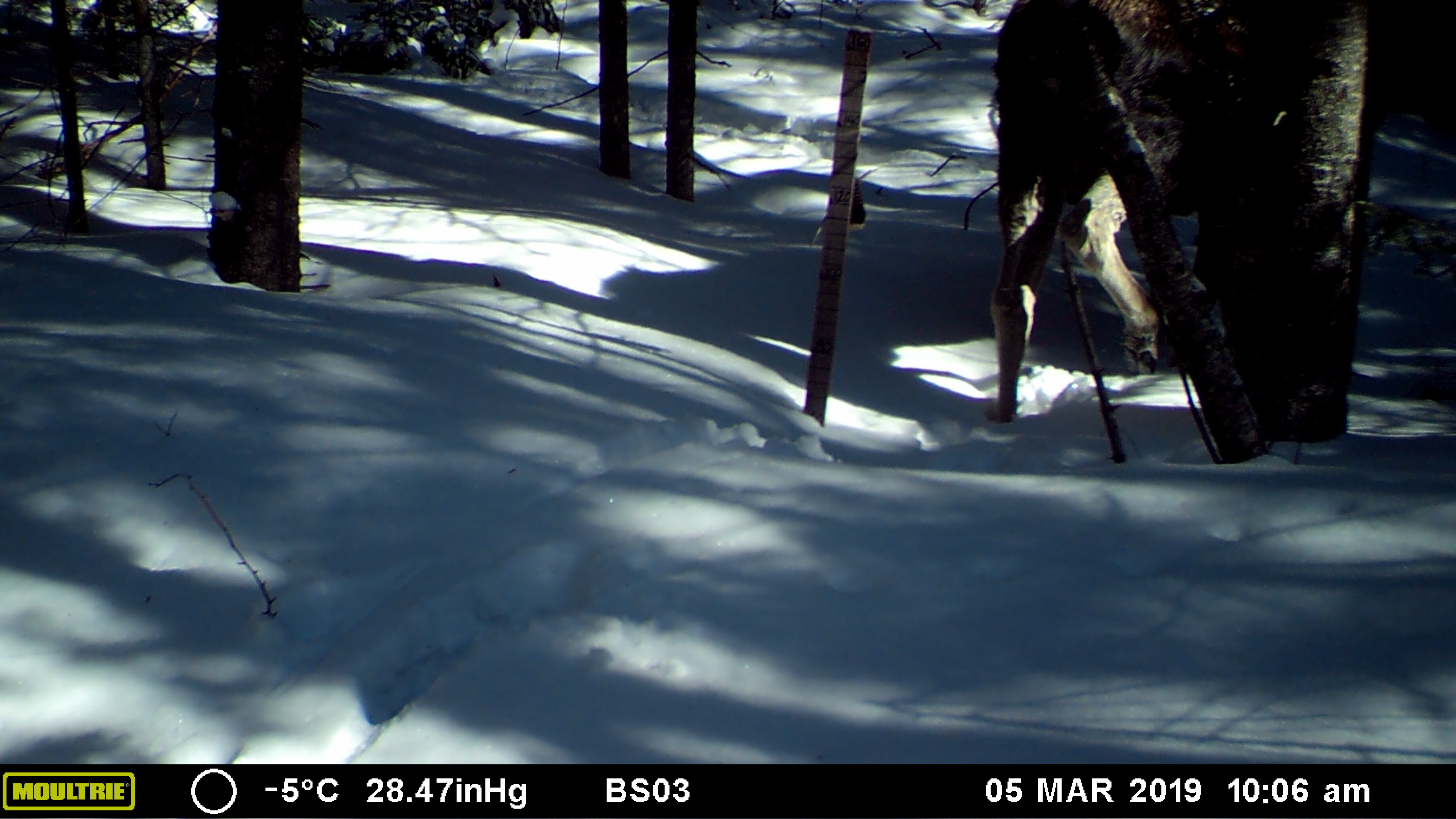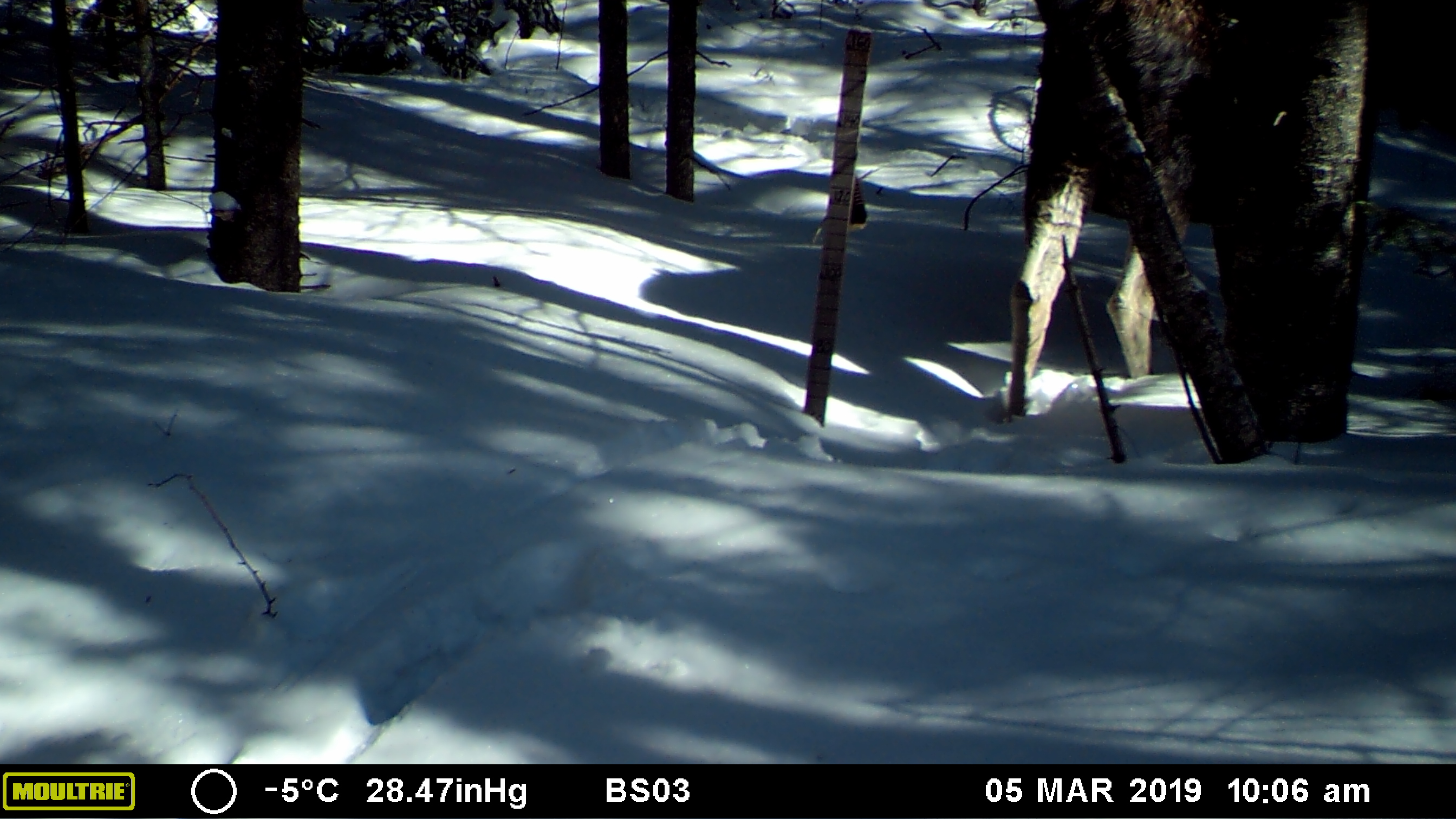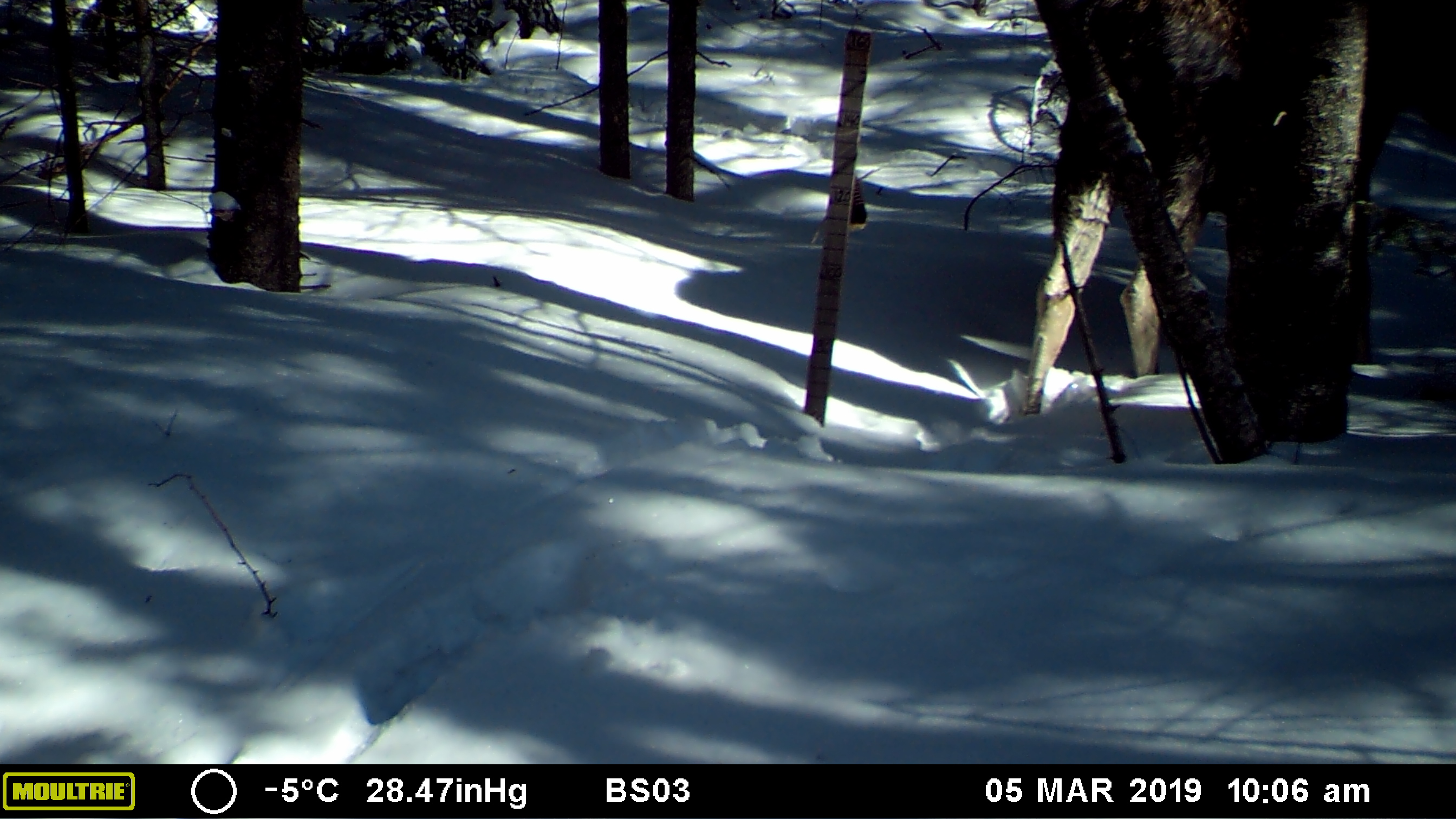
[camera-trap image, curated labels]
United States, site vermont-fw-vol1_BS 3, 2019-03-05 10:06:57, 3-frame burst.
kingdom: Animalia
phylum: Chordata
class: Mammalia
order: Artiodactyla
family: Cervidae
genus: Alces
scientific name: Alces alces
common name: moose